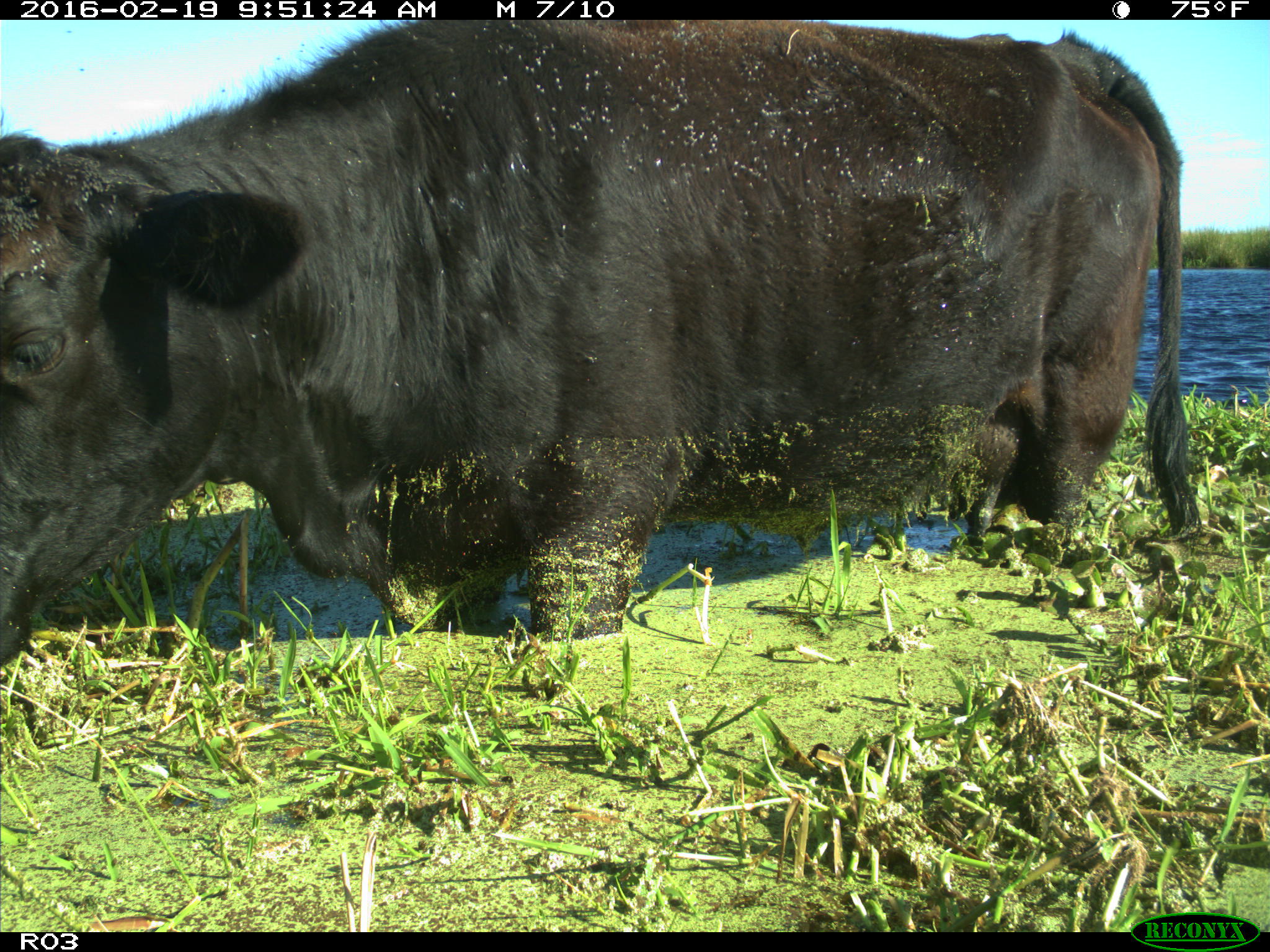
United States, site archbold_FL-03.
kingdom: Animalia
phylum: Chordata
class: Mammalia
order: Artiodactyla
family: Bovidae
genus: Bos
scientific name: Bos taurus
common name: domestic cow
Bos taurus (domestic cow).